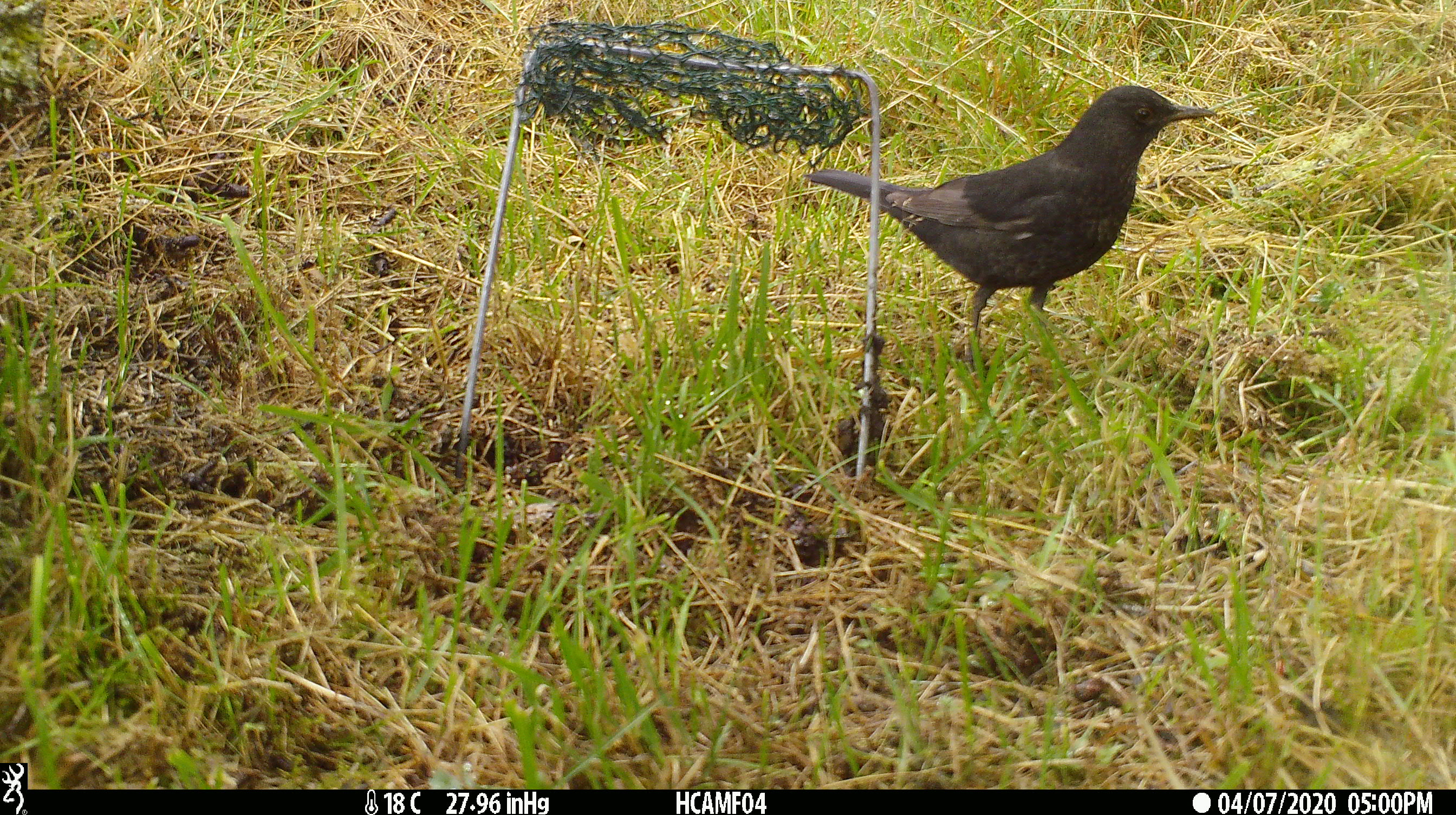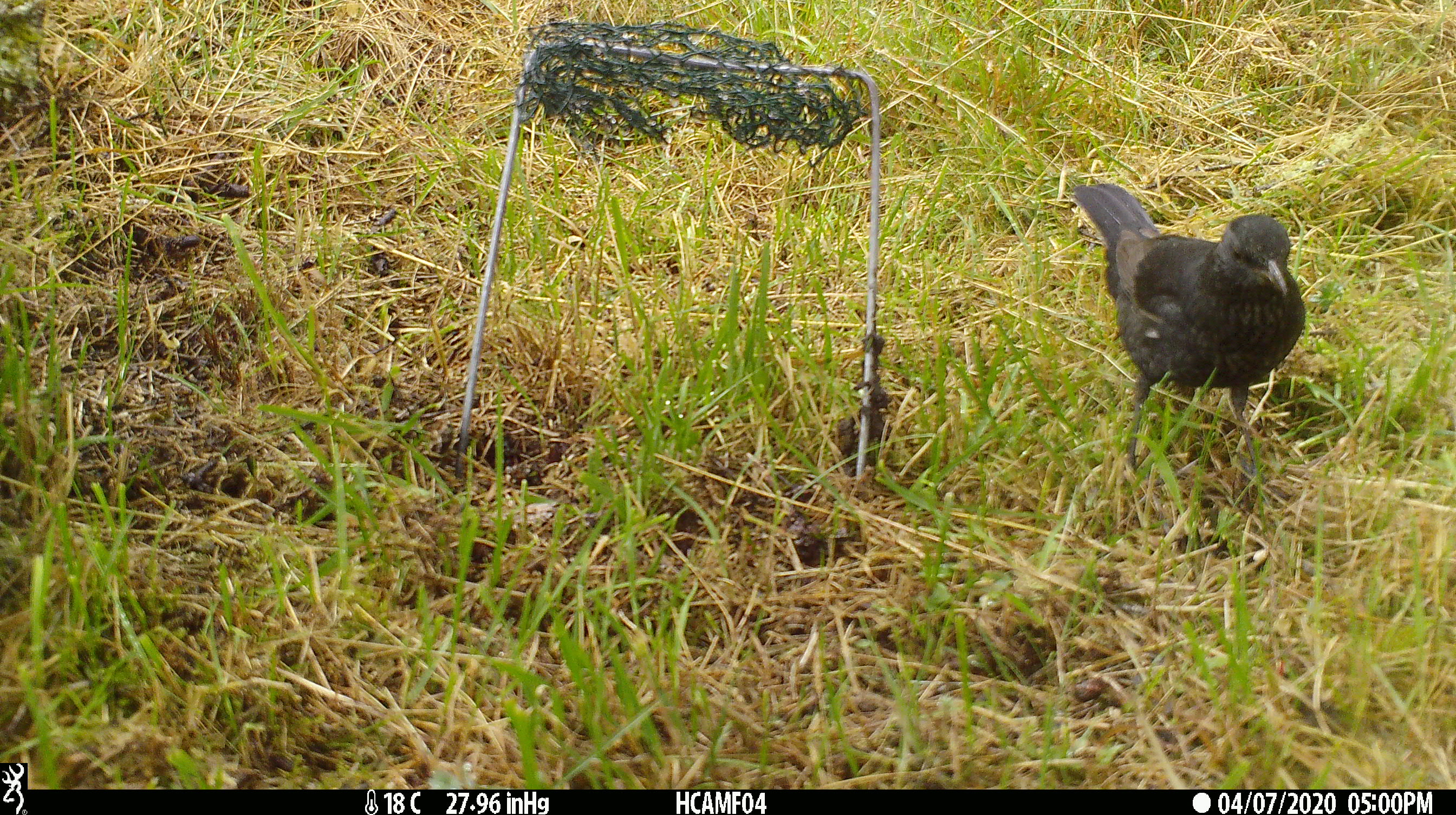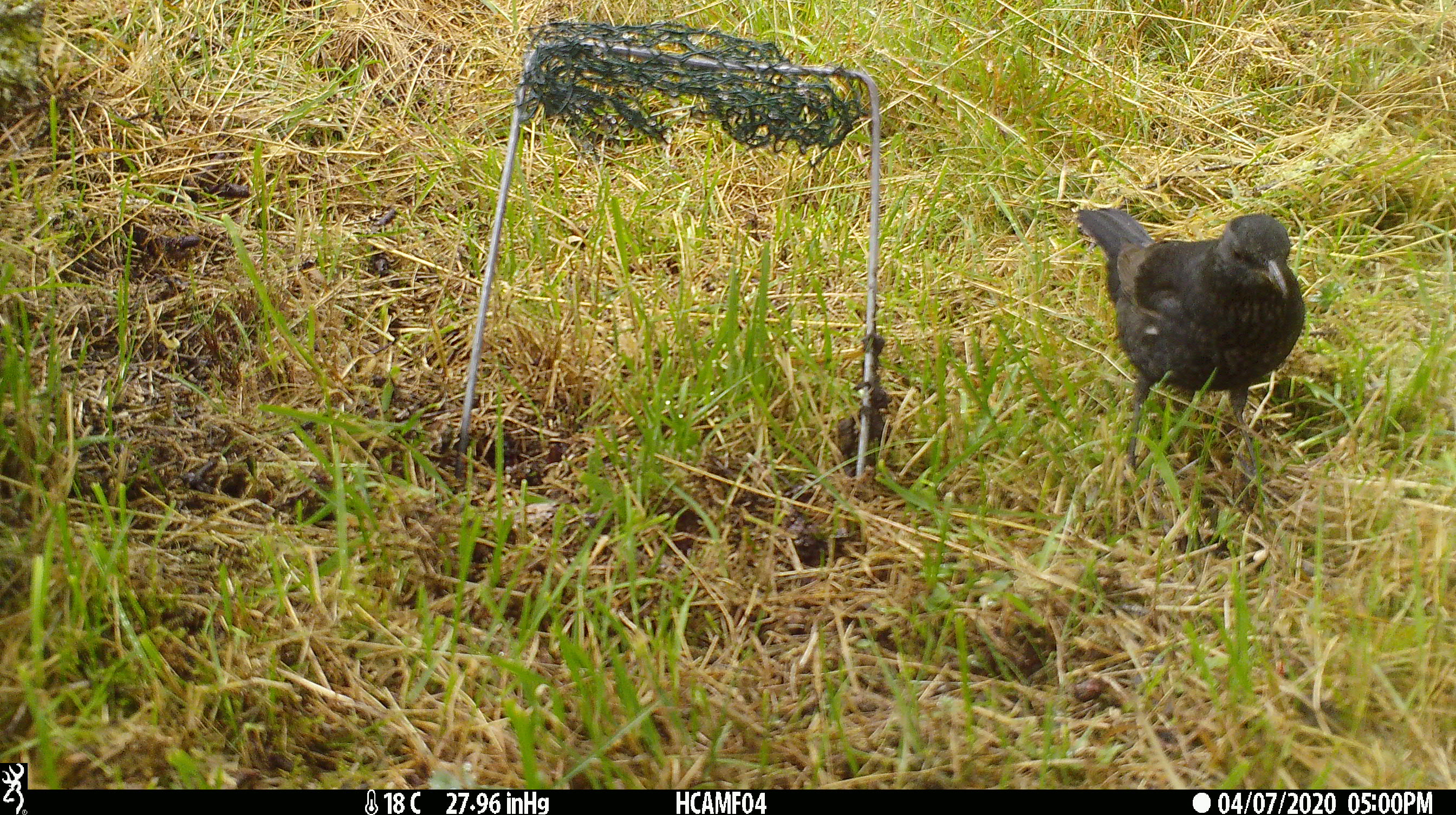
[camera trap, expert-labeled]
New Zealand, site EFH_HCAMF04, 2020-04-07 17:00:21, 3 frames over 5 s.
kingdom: Animalia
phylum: Chordata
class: Aves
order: Passeriformes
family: Turdidae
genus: Turdus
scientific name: Turdus merula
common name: eurasian blackbird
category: blackbird